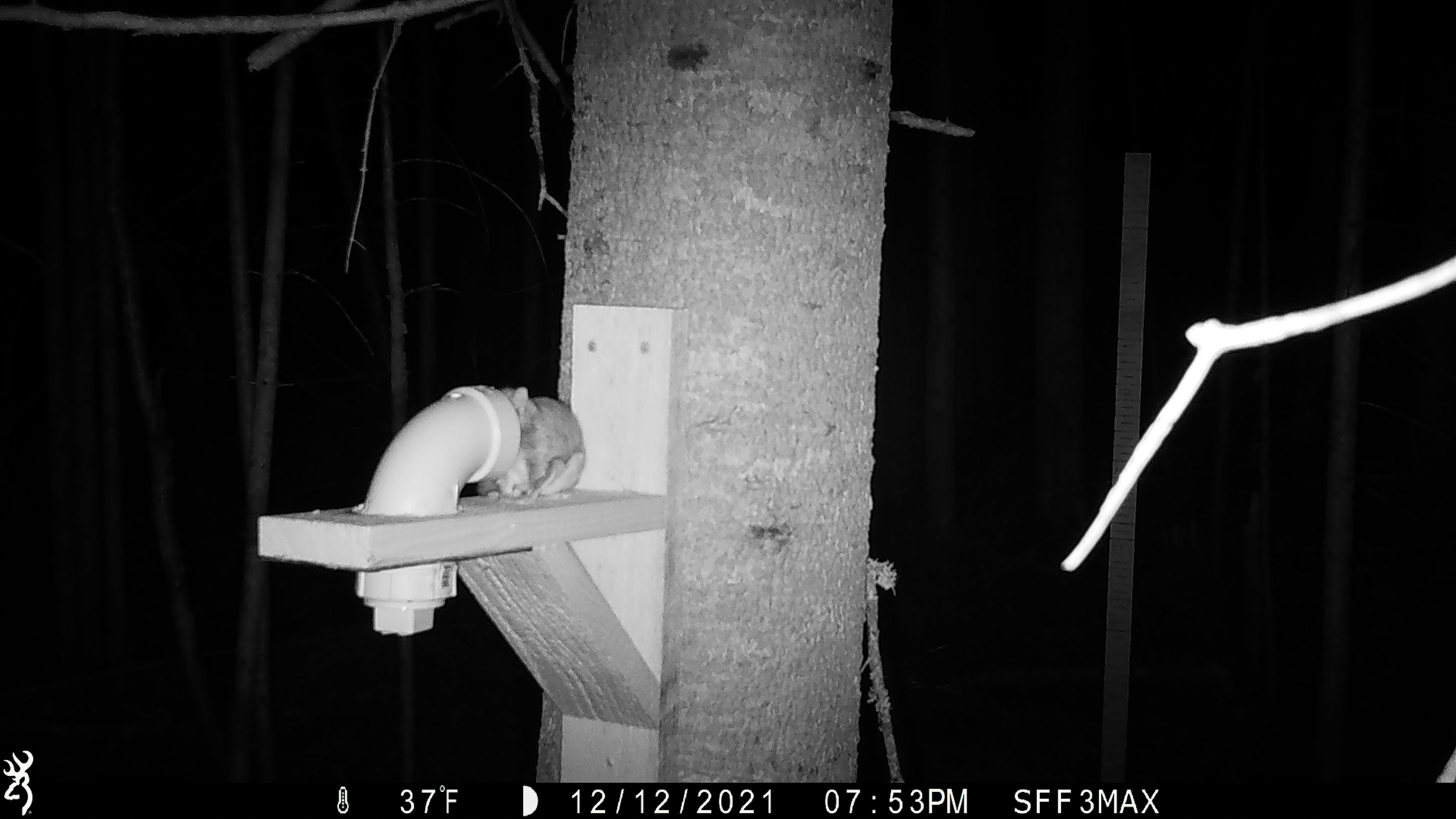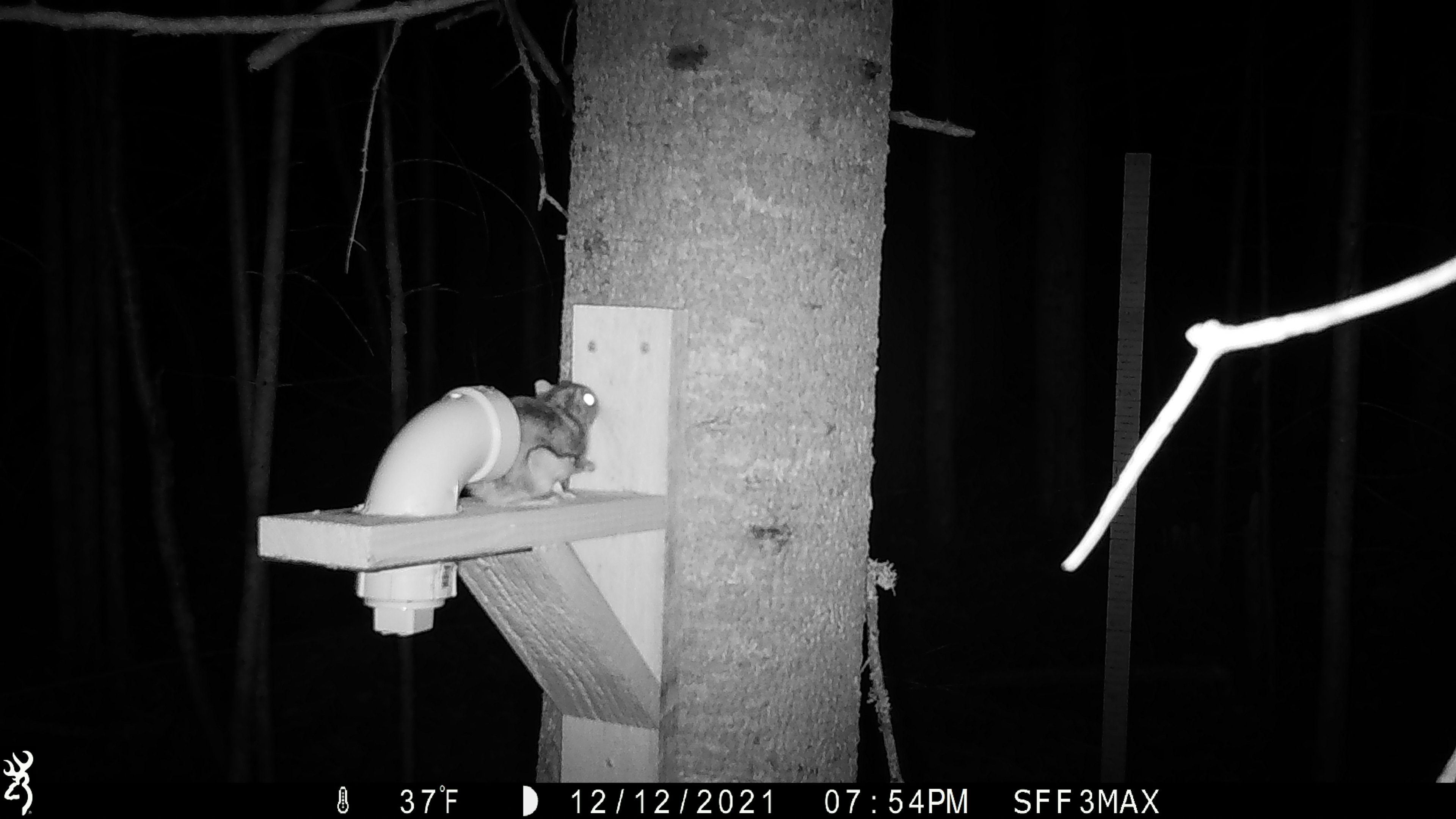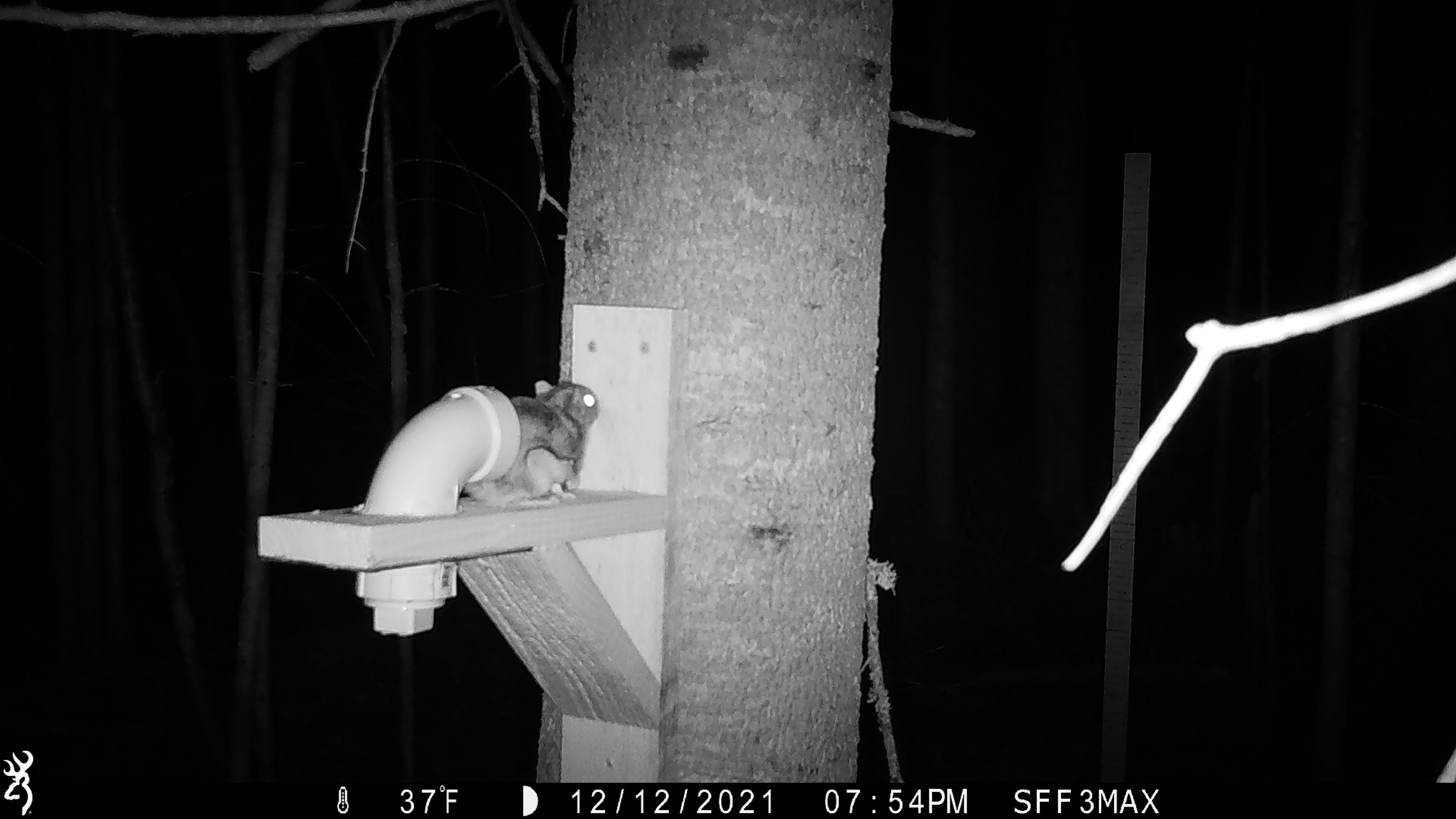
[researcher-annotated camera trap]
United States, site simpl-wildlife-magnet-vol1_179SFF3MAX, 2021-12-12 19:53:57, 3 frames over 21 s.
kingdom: Animalia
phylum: Chordata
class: Mammalia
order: Rodentia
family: Sciuridae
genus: Glaucomys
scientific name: Glaucomys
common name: flying squirrel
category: flying squirrel sp.